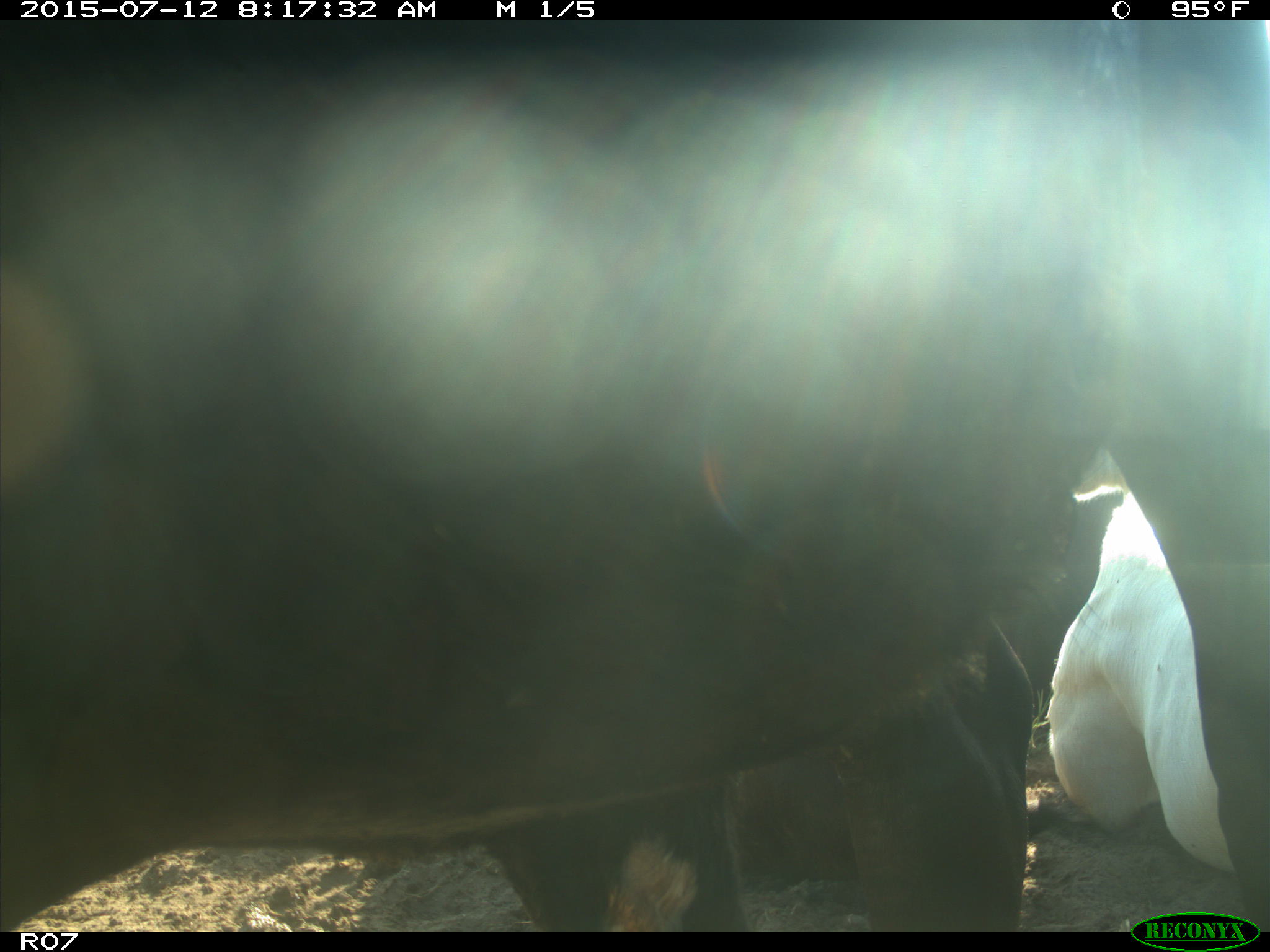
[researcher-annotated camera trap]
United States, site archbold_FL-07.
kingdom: Animalia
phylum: Chordata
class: Mammalia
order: Artiodactyla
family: Bovidae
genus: Bos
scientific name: Bos taurus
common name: domestic cow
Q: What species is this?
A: Bos taurus (domestic cow).